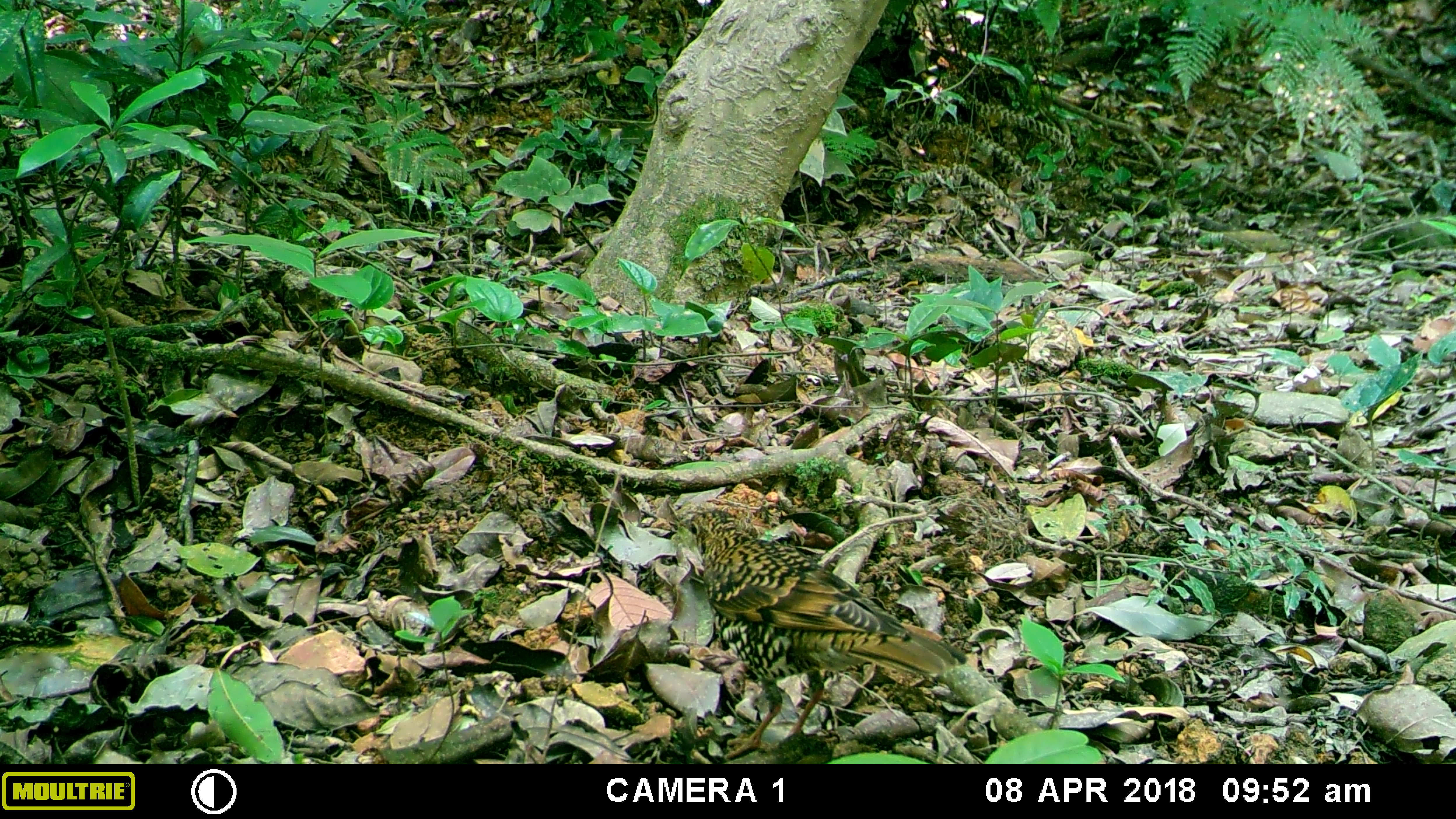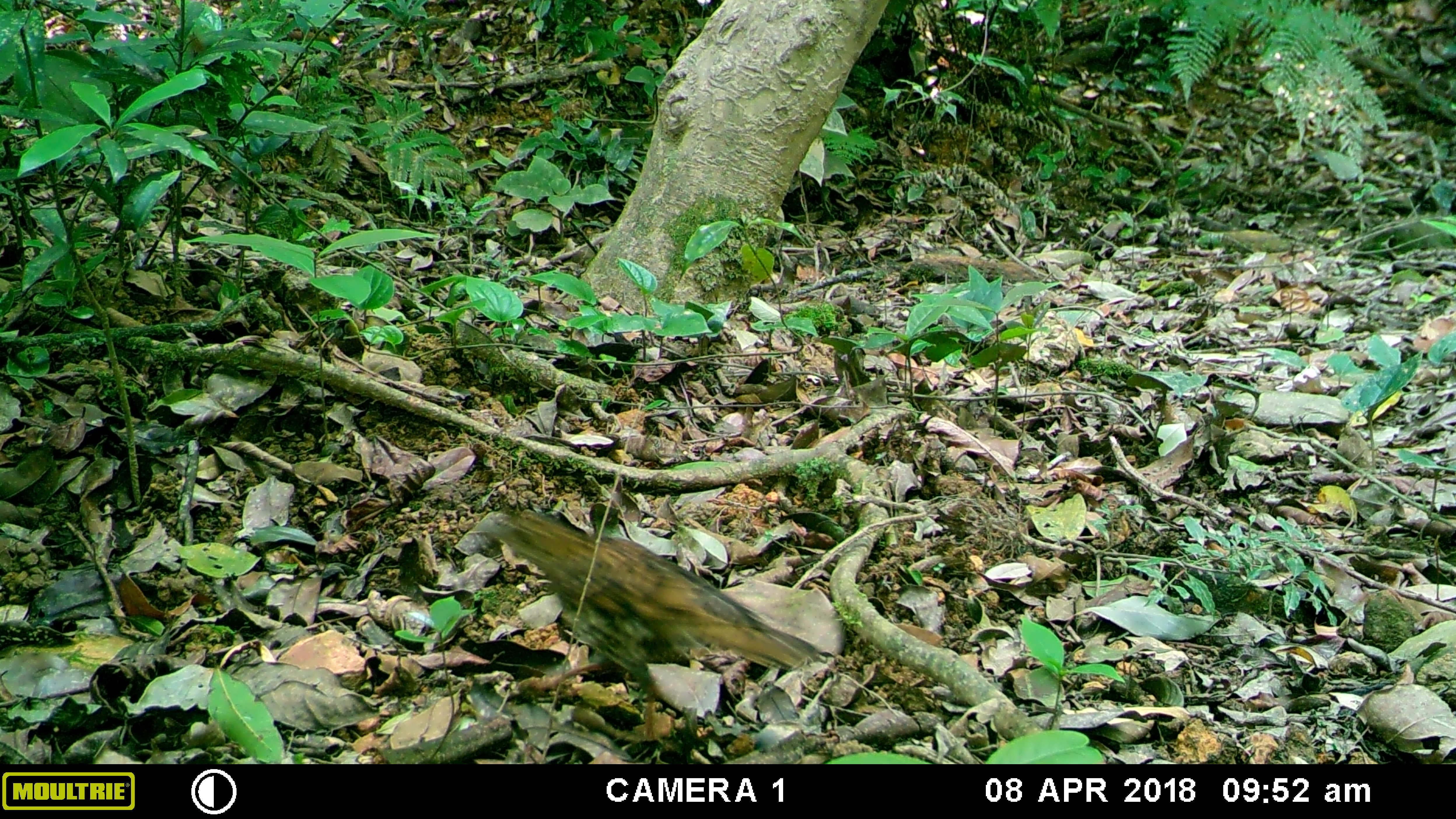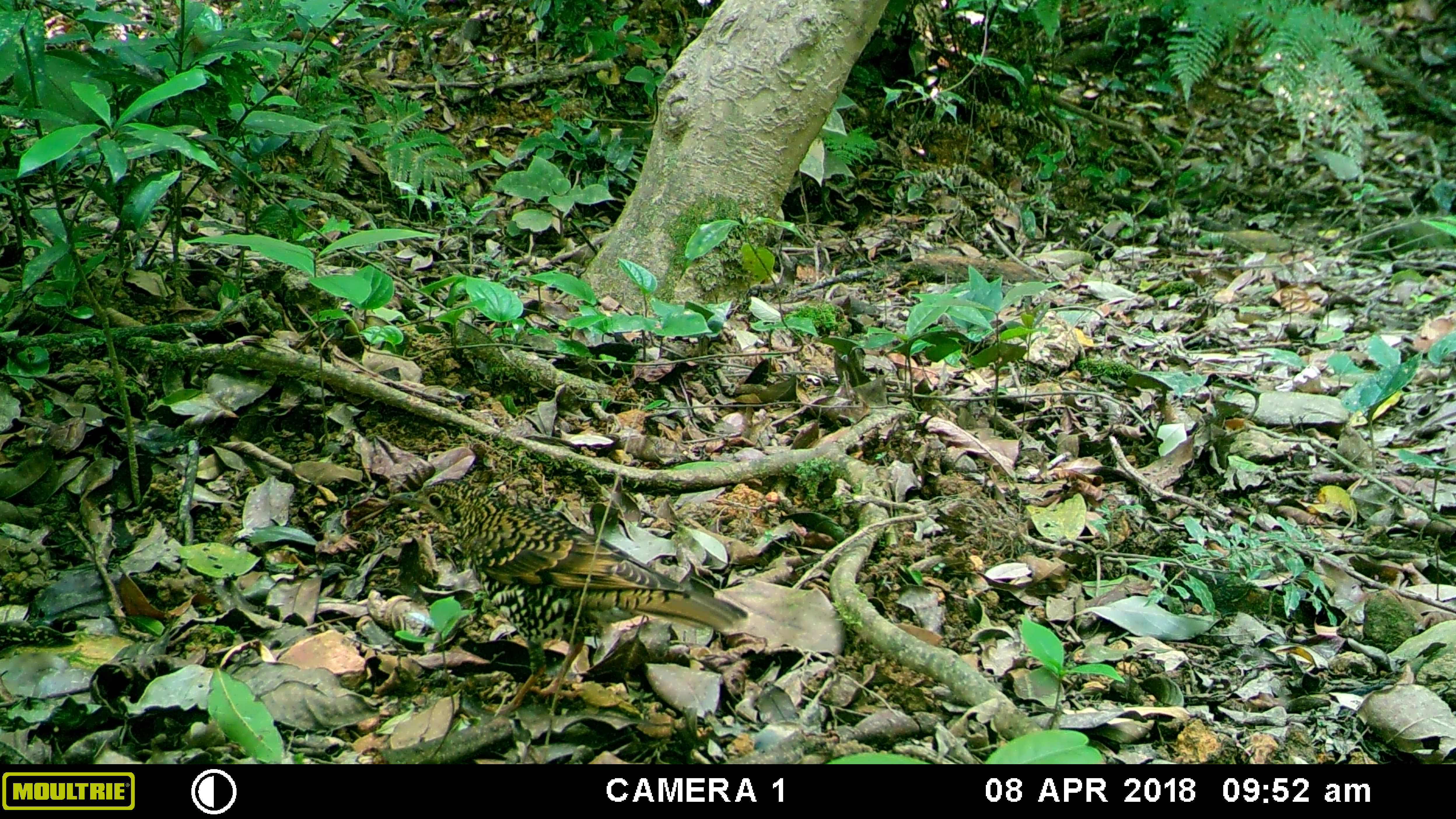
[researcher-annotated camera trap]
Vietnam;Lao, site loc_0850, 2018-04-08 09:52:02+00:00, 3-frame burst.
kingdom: Animalia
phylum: Chordata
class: Aves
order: Passeriformes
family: Turdidae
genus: Zoothera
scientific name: Zoothera dauma dauma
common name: scaly thrush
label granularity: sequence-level